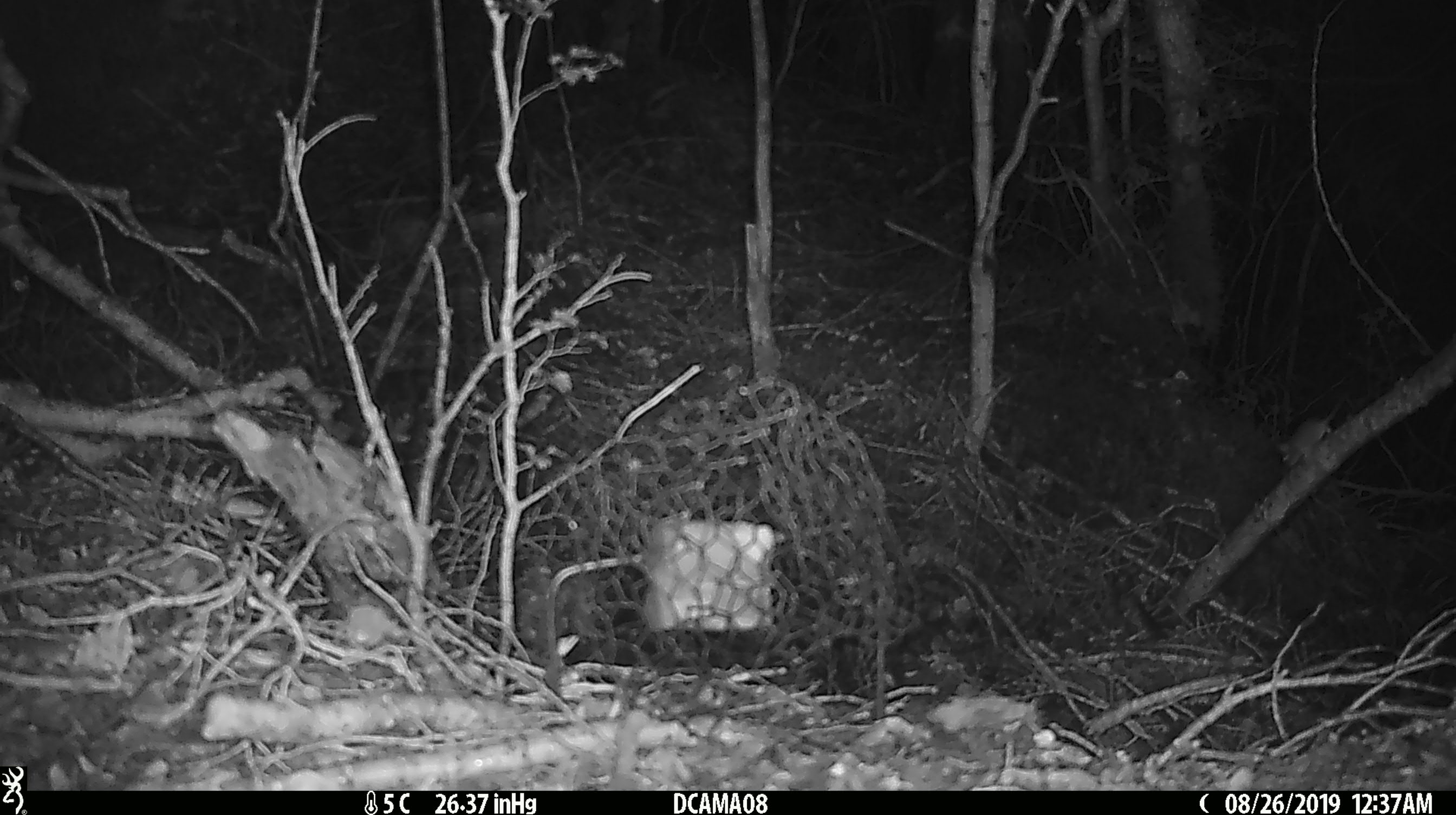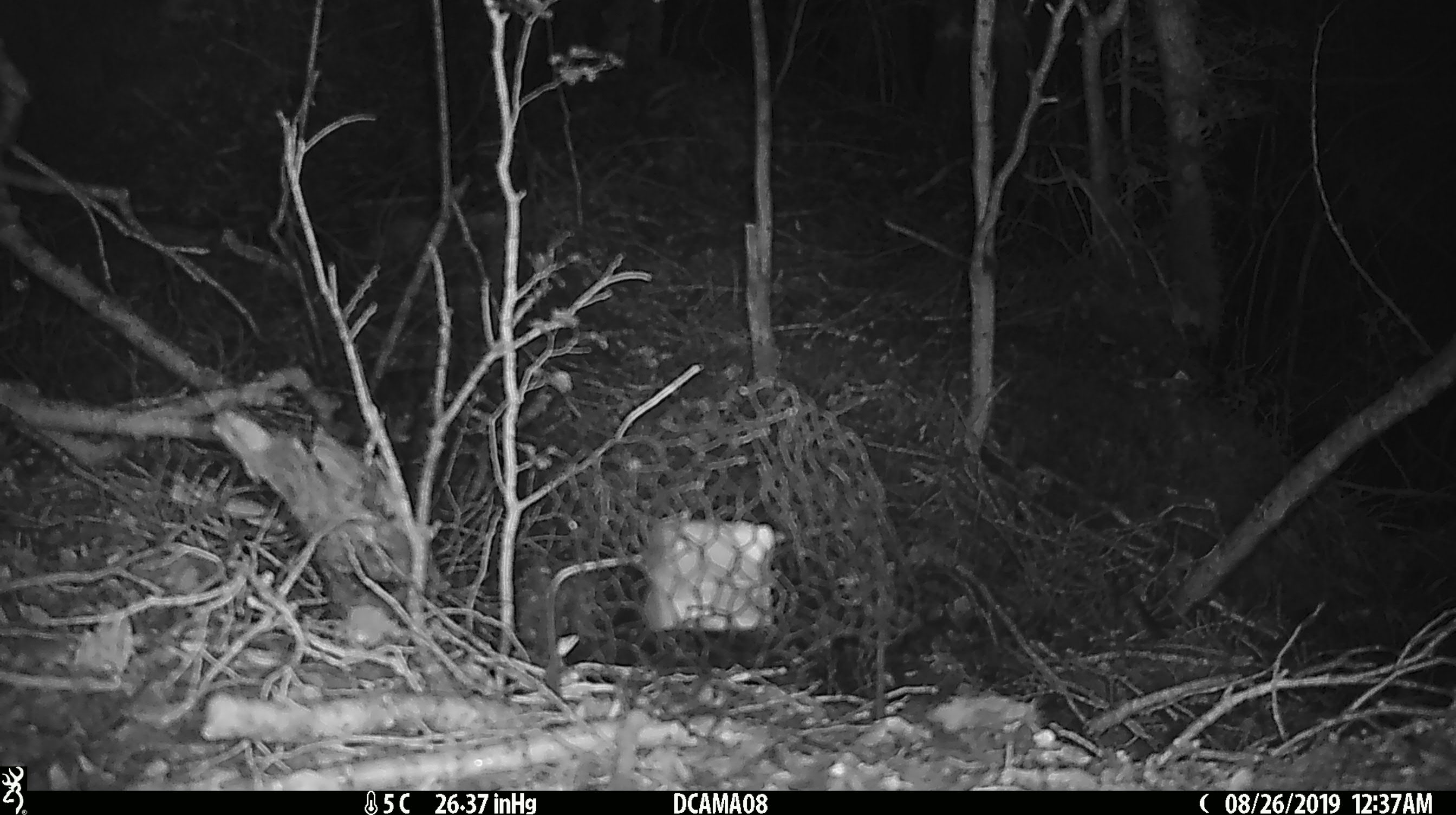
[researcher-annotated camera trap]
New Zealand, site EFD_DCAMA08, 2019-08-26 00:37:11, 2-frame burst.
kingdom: Animalia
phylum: Chordata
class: Mammalia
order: Rodentia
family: Muridae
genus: Mus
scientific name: Mus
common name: mouse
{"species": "mouse (Mus)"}